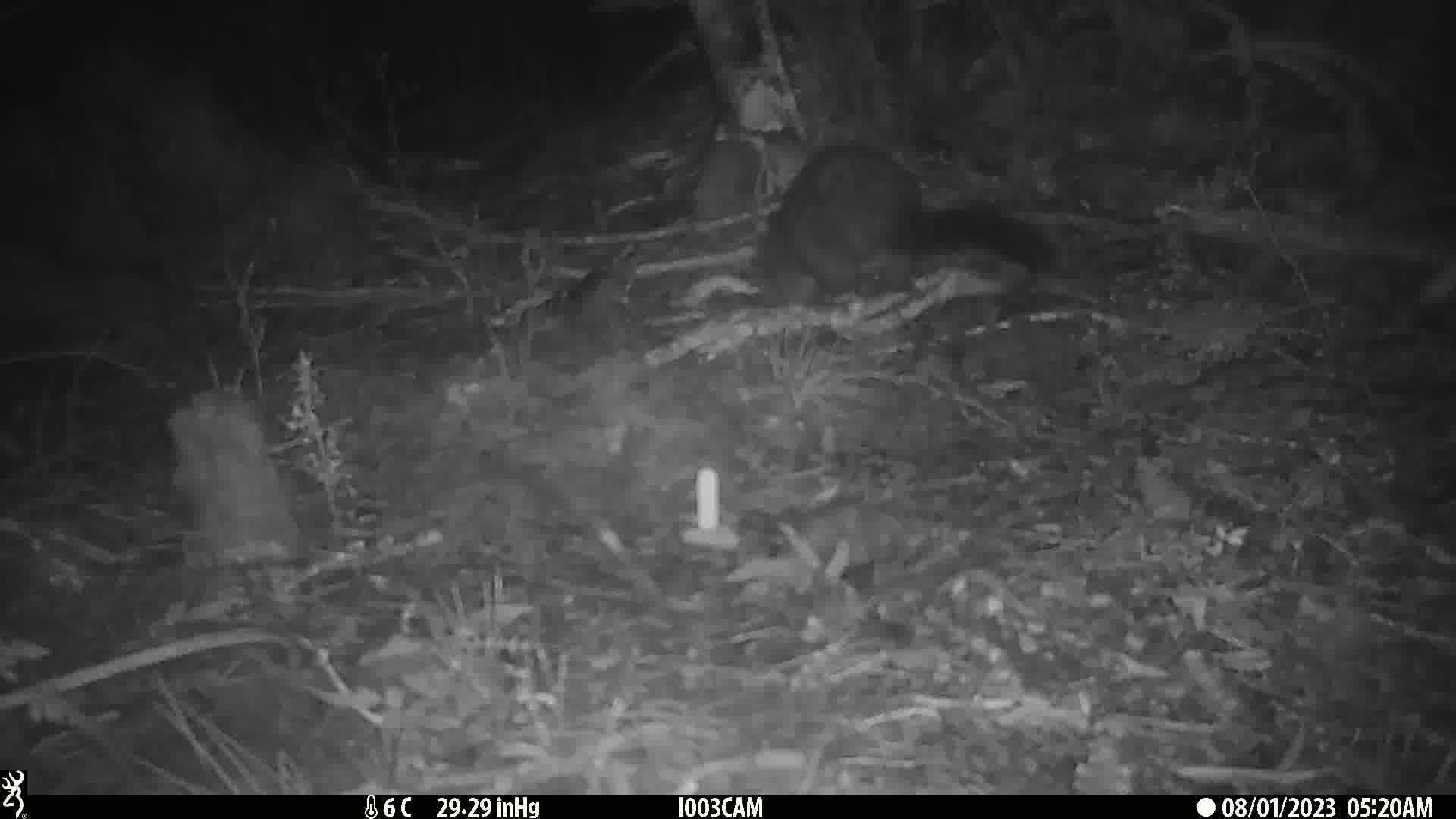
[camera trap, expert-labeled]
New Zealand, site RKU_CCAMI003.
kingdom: Animalia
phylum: Chordata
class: Mammalia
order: Diprotodontia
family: Phalangeridae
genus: Trichosurus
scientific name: Trichosurus vulpecula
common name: common brushtail possum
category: possum